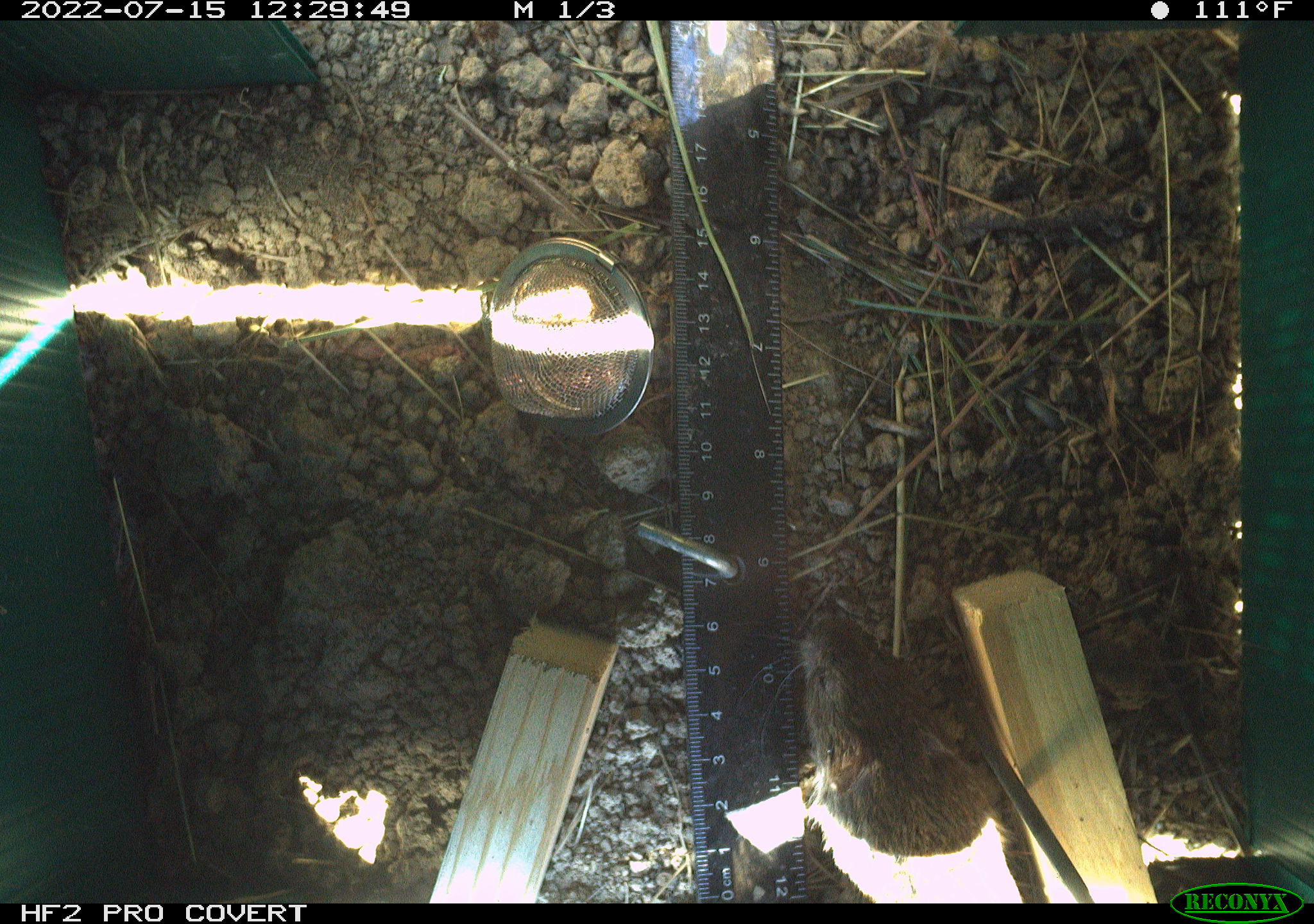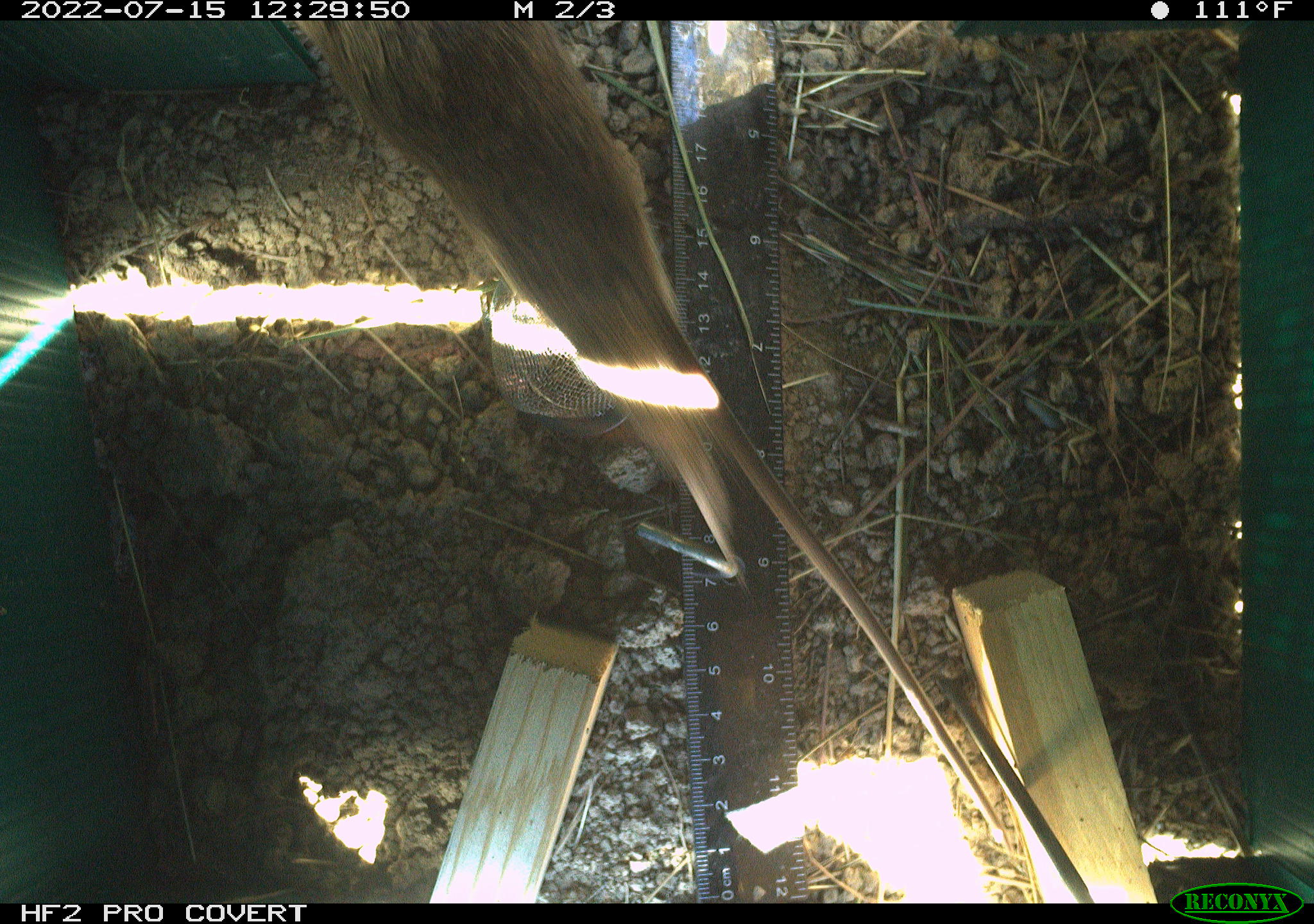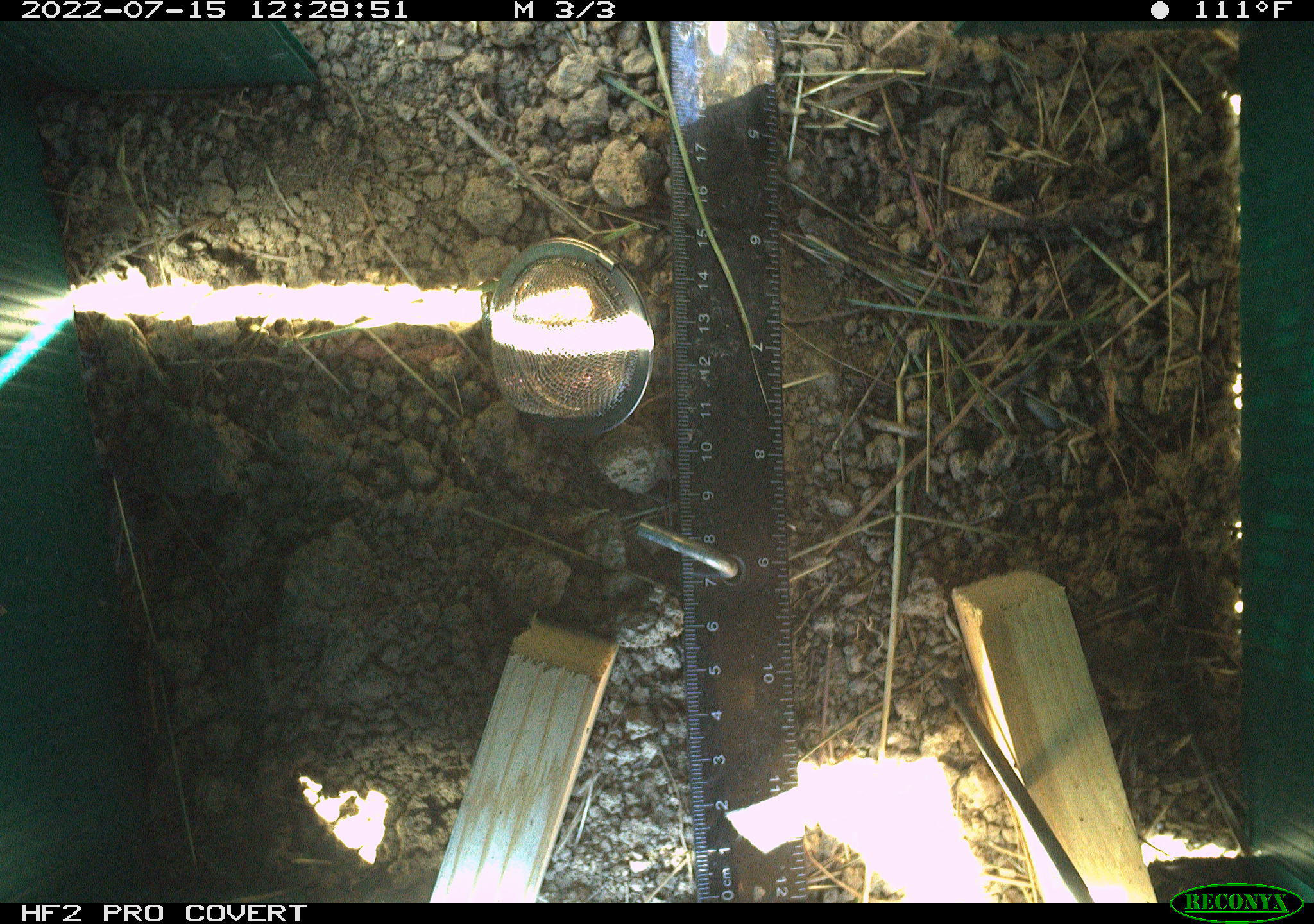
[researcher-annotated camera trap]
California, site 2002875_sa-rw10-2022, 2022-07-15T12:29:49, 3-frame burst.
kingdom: Animalia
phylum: Chordata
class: Mammalia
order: Rodentia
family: Cricetidae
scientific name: Arvicolinae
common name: voles, lemmings, and muskrats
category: arvicolinae subfamily